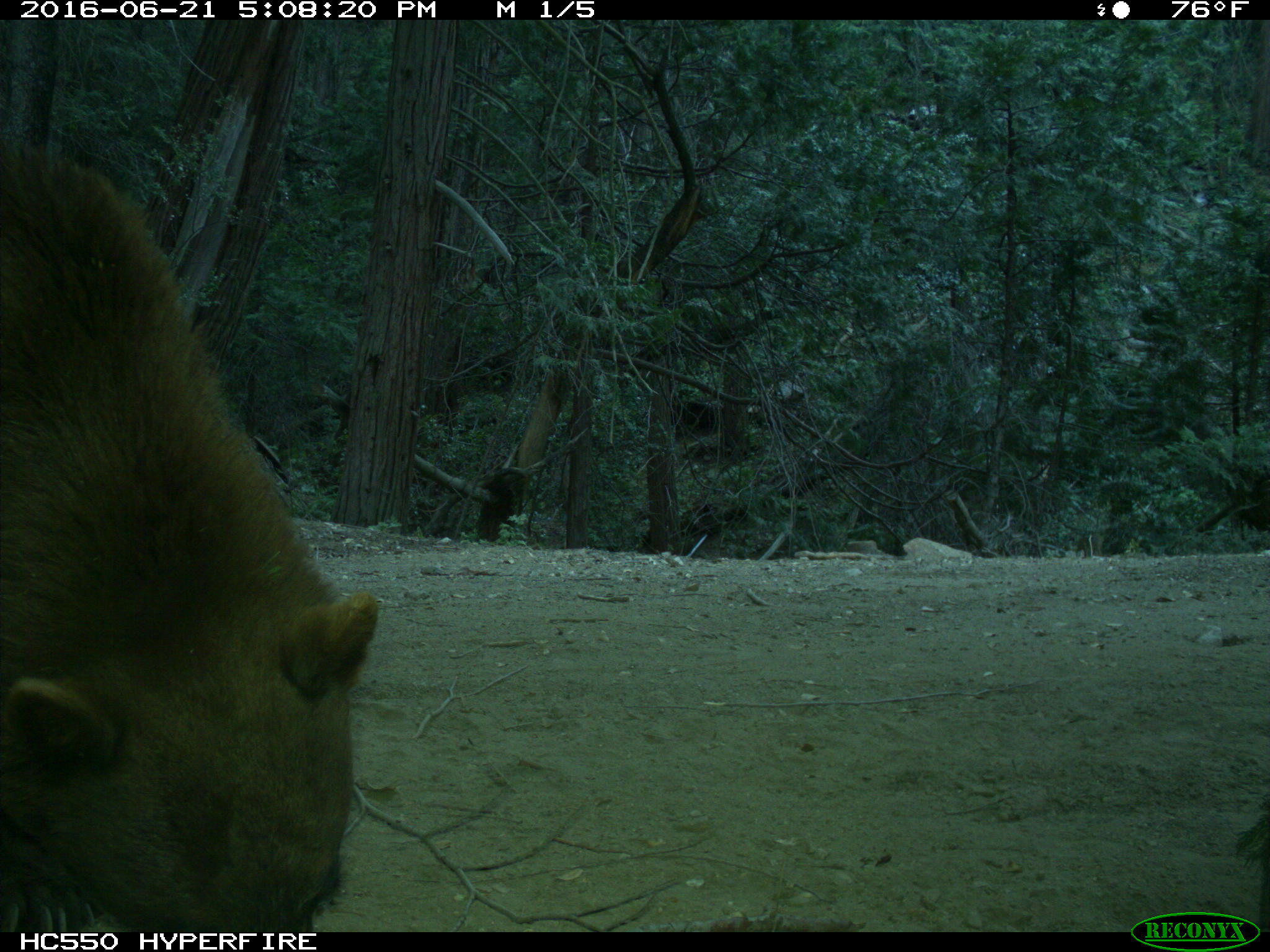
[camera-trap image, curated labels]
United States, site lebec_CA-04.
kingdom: Animalia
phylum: Chordata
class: Mammalia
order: Carnivora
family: Ursidae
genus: Ursus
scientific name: Ursus americanus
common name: american black bear